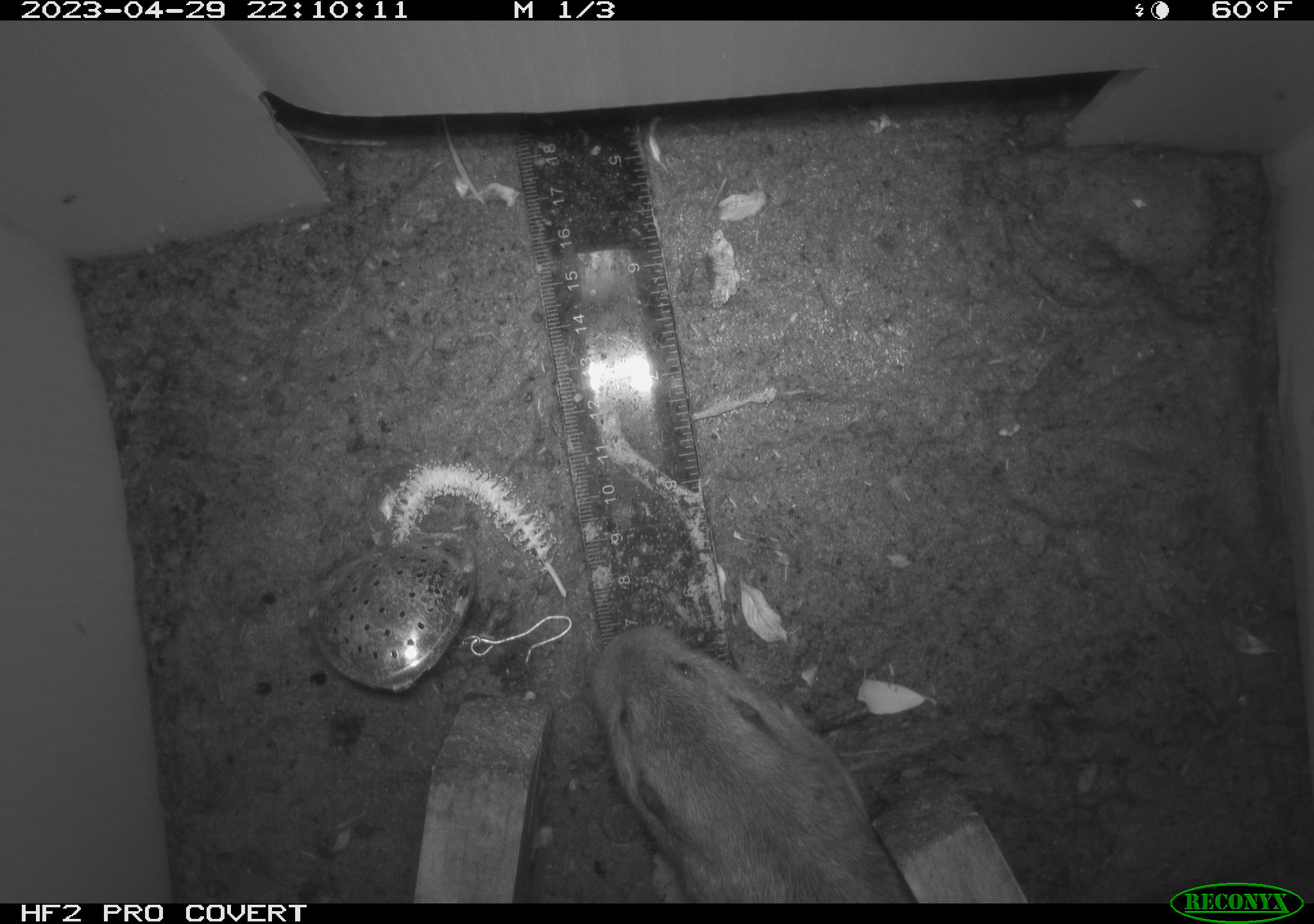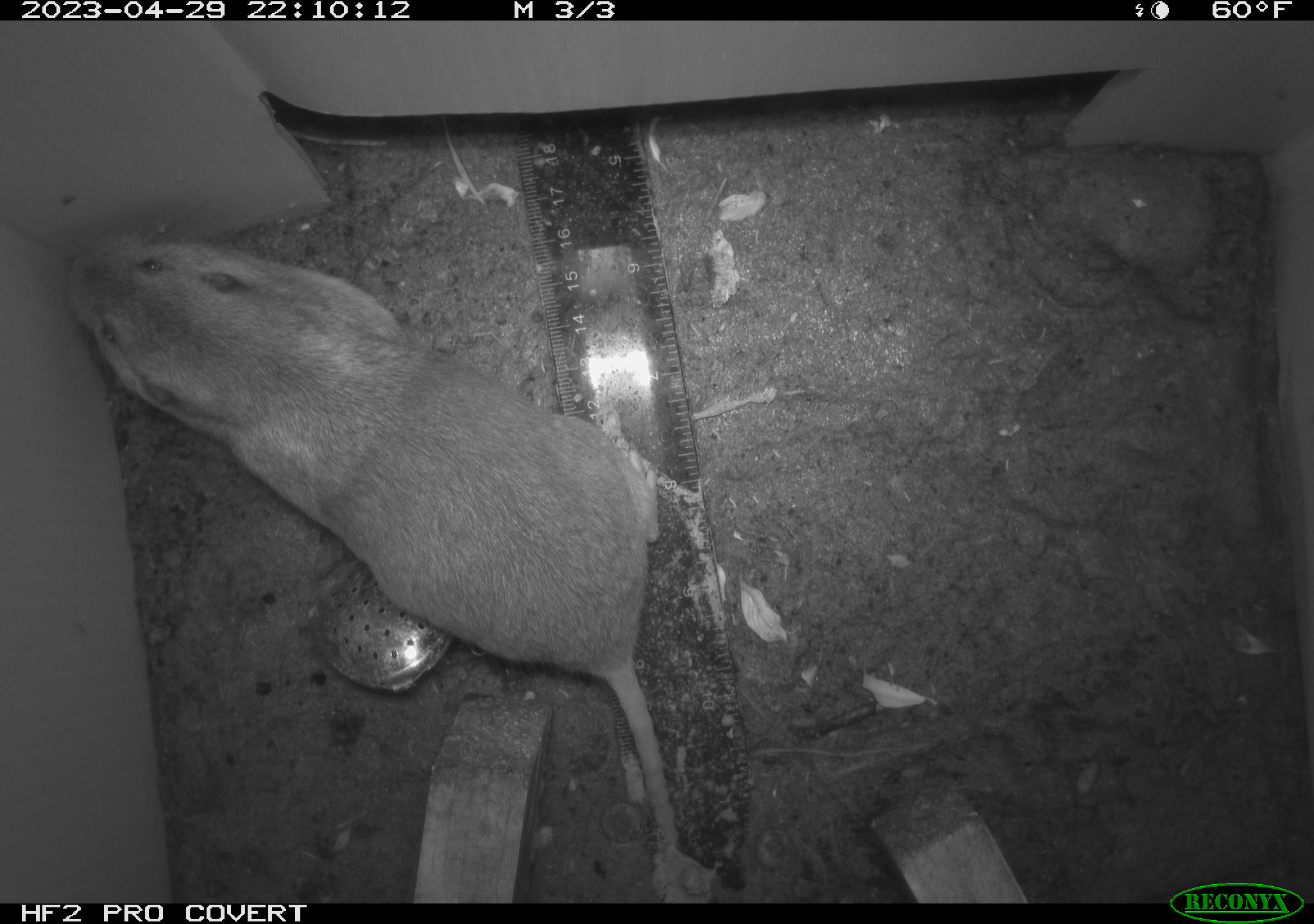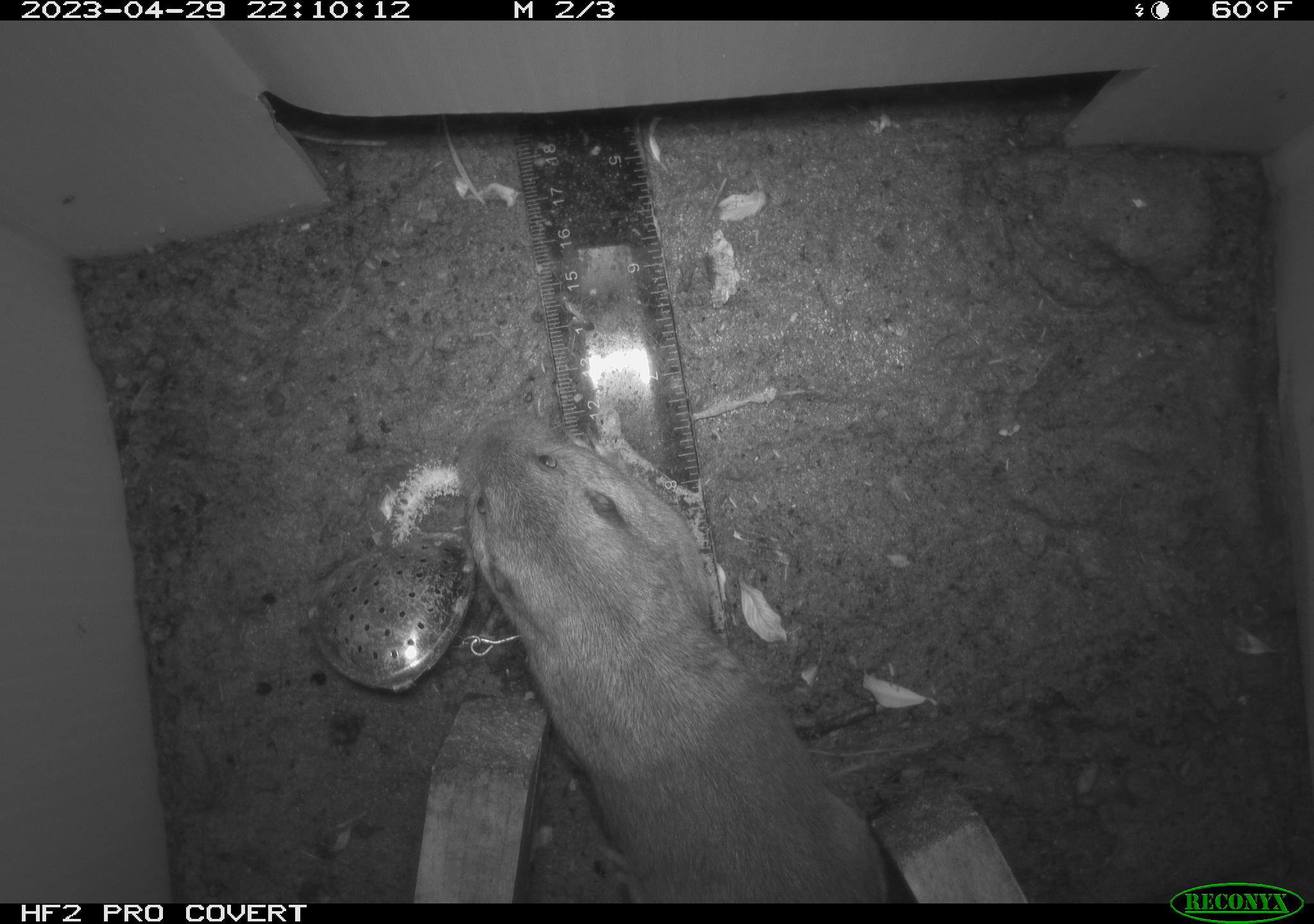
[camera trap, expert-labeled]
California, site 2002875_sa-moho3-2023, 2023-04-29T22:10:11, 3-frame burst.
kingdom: Animalia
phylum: Chordata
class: Mammalia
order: Rodentia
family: Geomyidae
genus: Megascapheus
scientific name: Megascapheus bottae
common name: botta's pocket gopher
Botta's pocket gopher (Megascapheus bottae).